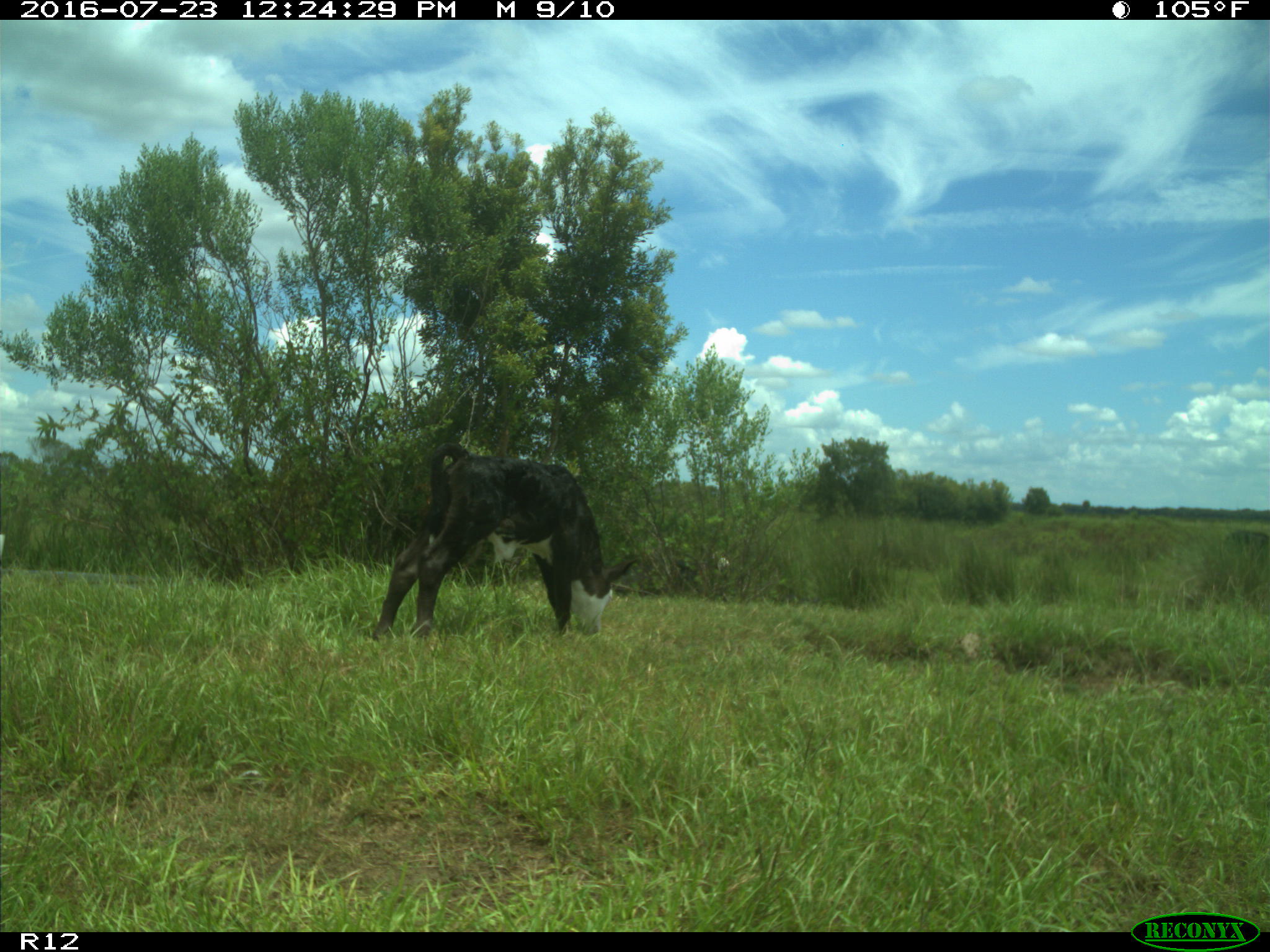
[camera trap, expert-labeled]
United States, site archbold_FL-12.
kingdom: Animalia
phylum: Chordata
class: Mammalia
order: Artiodactyla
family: Bovidae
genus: Bos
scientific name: Bos taurus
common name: domestic cow